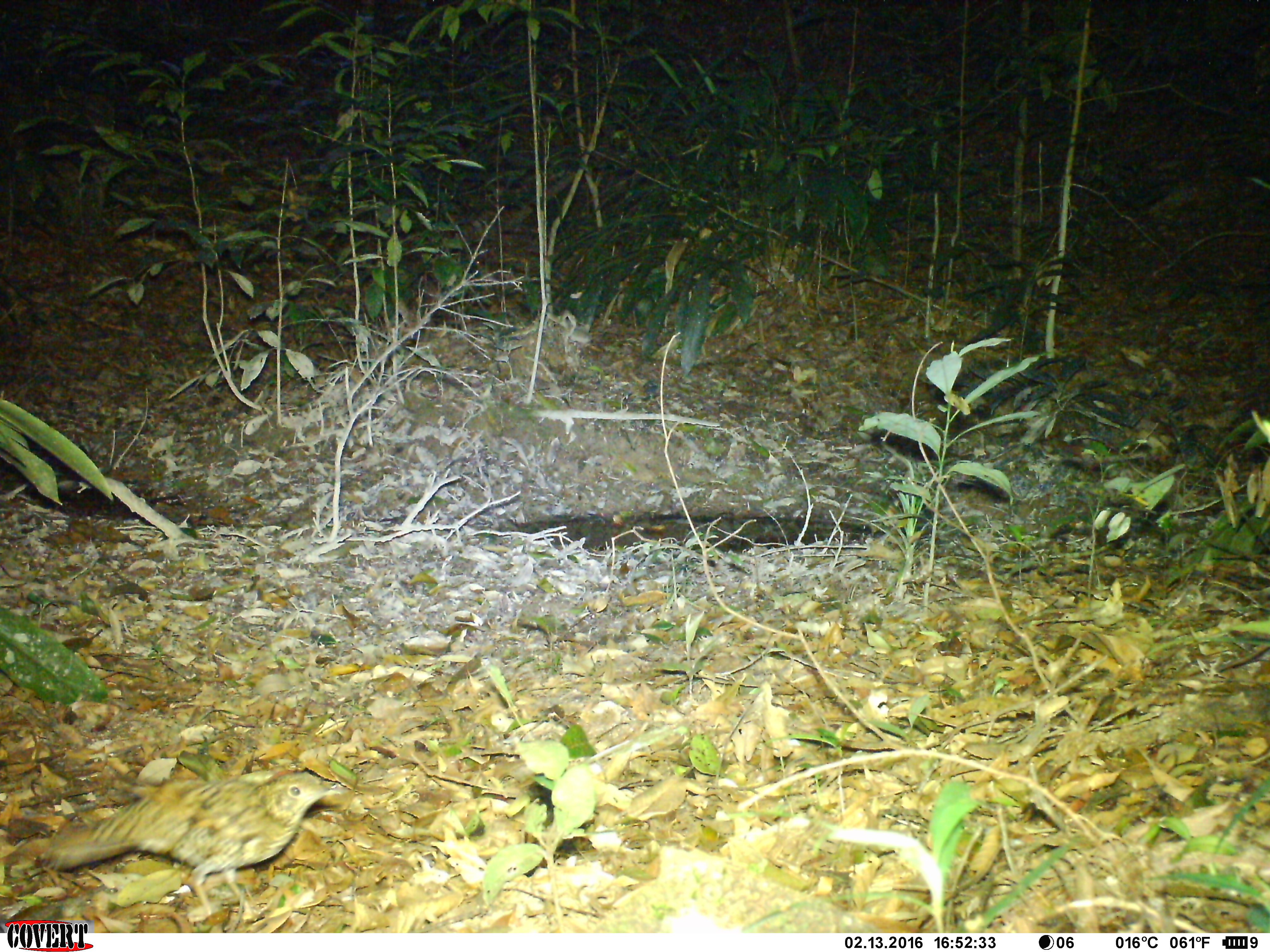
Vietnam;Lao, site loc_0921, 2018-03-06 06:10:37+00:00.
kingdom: Animalia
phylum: Chordata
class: Aves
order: Passeriformes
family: Turdidae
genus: Zoothera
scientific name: Zoothera dauma dauma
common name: scaly thrush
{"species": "scaly thrush (Zoothera dauma dauma)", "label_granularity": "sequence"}